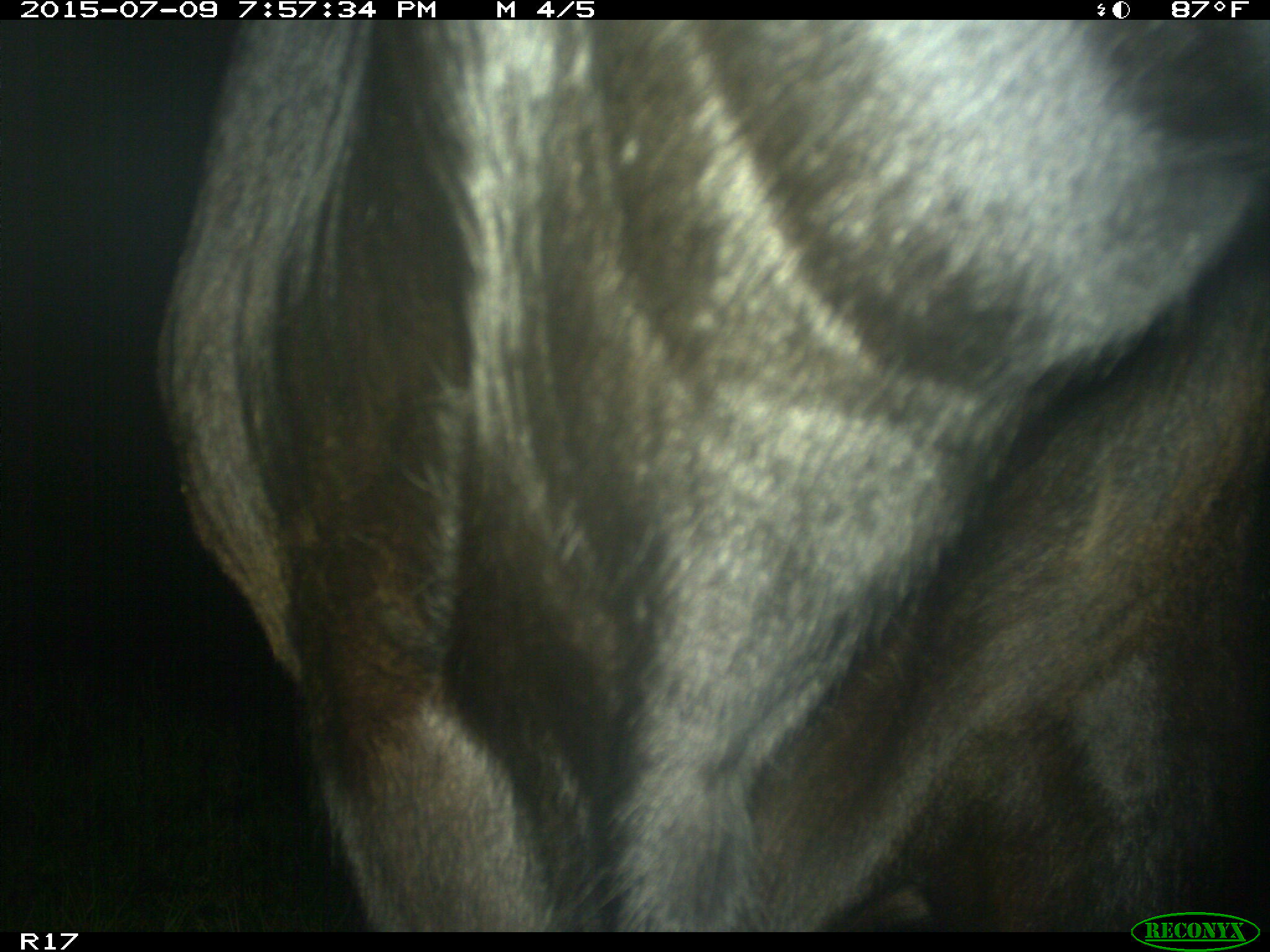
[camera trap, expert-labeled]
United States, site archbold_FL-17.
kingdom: Animalia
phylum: Chordata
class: Mammalia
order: Artiodactyla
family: Bovidae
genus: Bos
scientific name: Bos taurus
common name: domestic cow